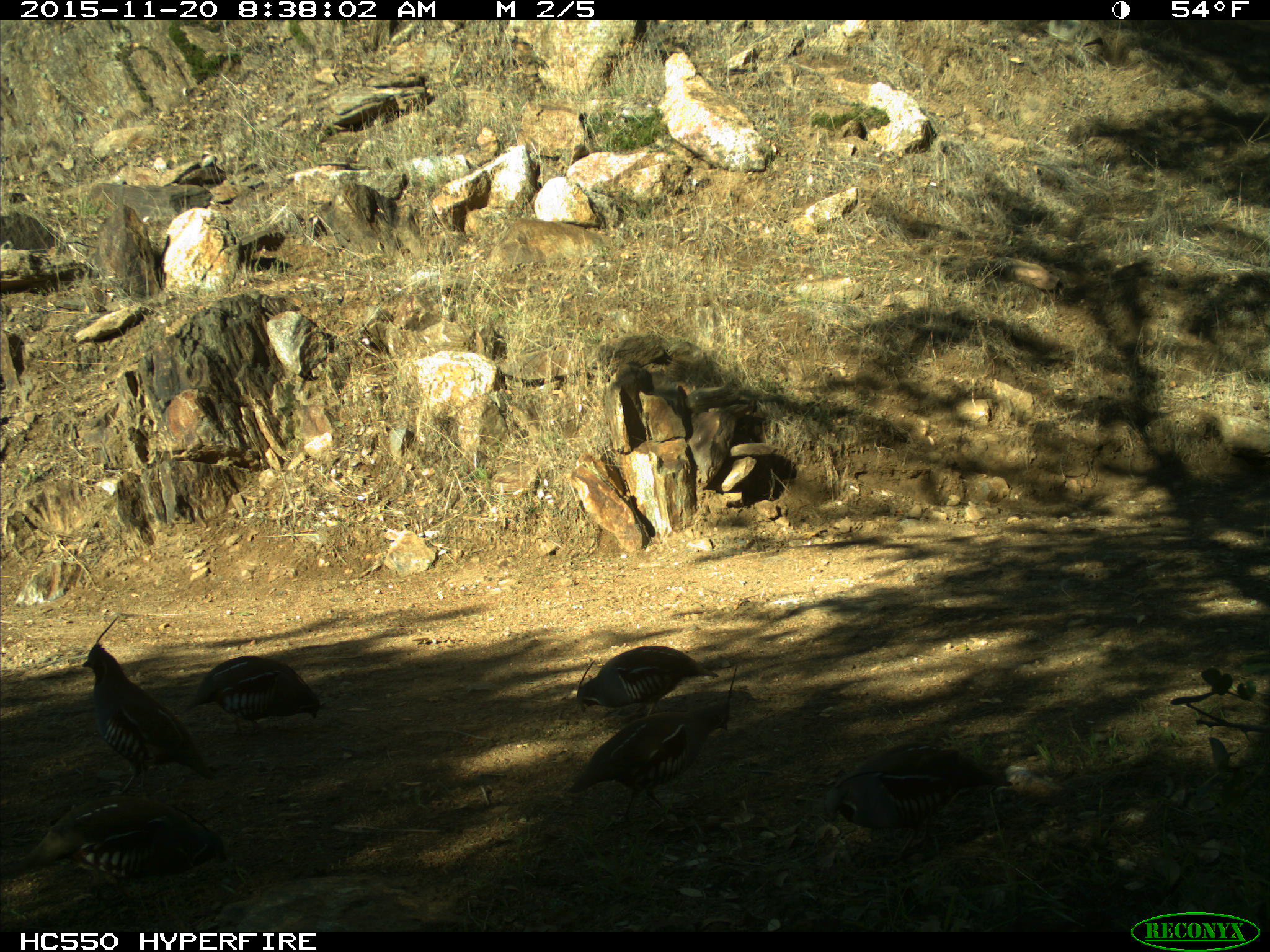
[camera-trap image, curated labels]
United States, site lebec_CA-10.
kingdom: Animalia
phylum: Chordata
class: Aves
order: Galliformes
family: Odontophoridae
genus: Callipepla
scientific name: Callipepla californica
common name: california quail